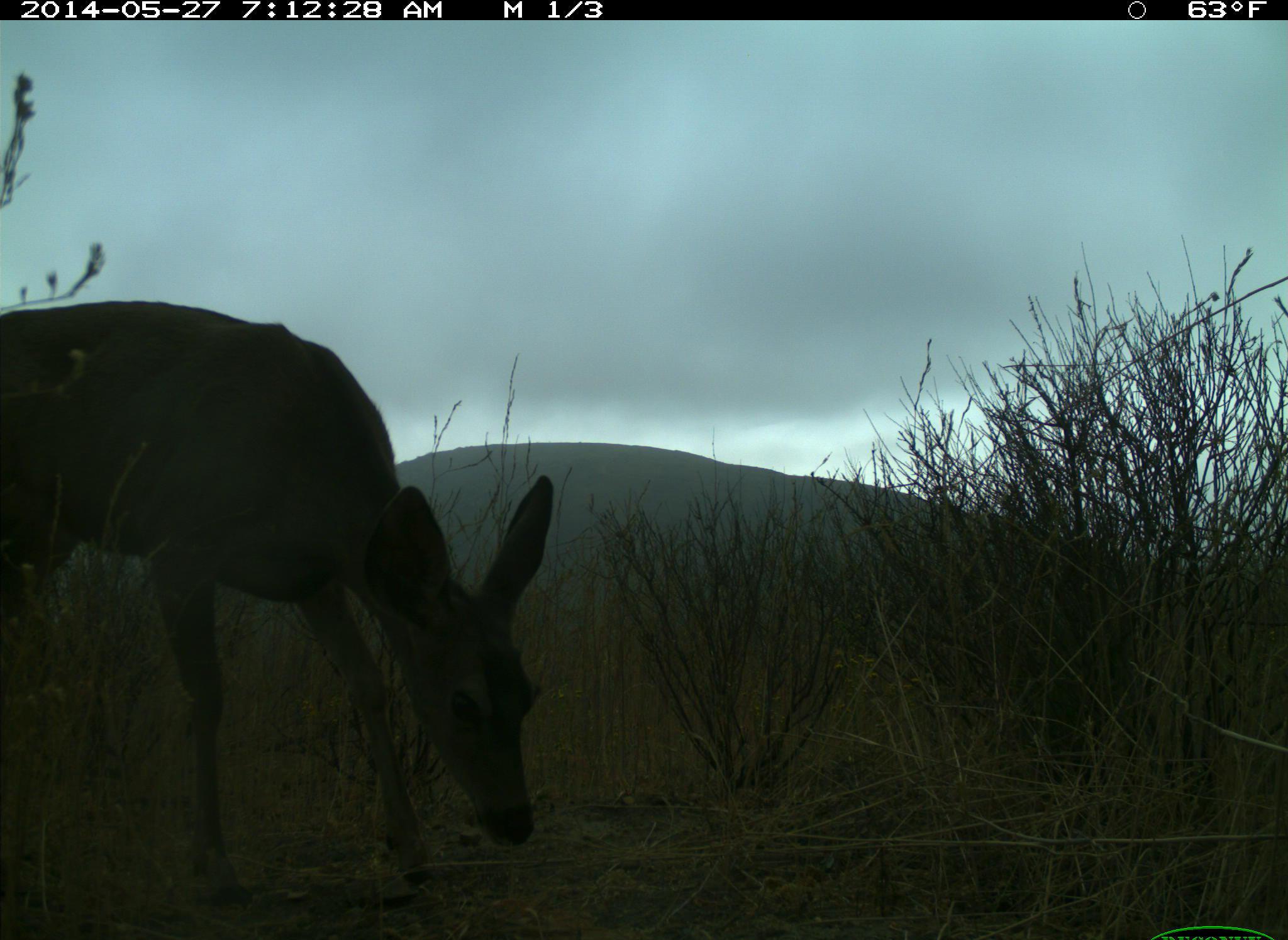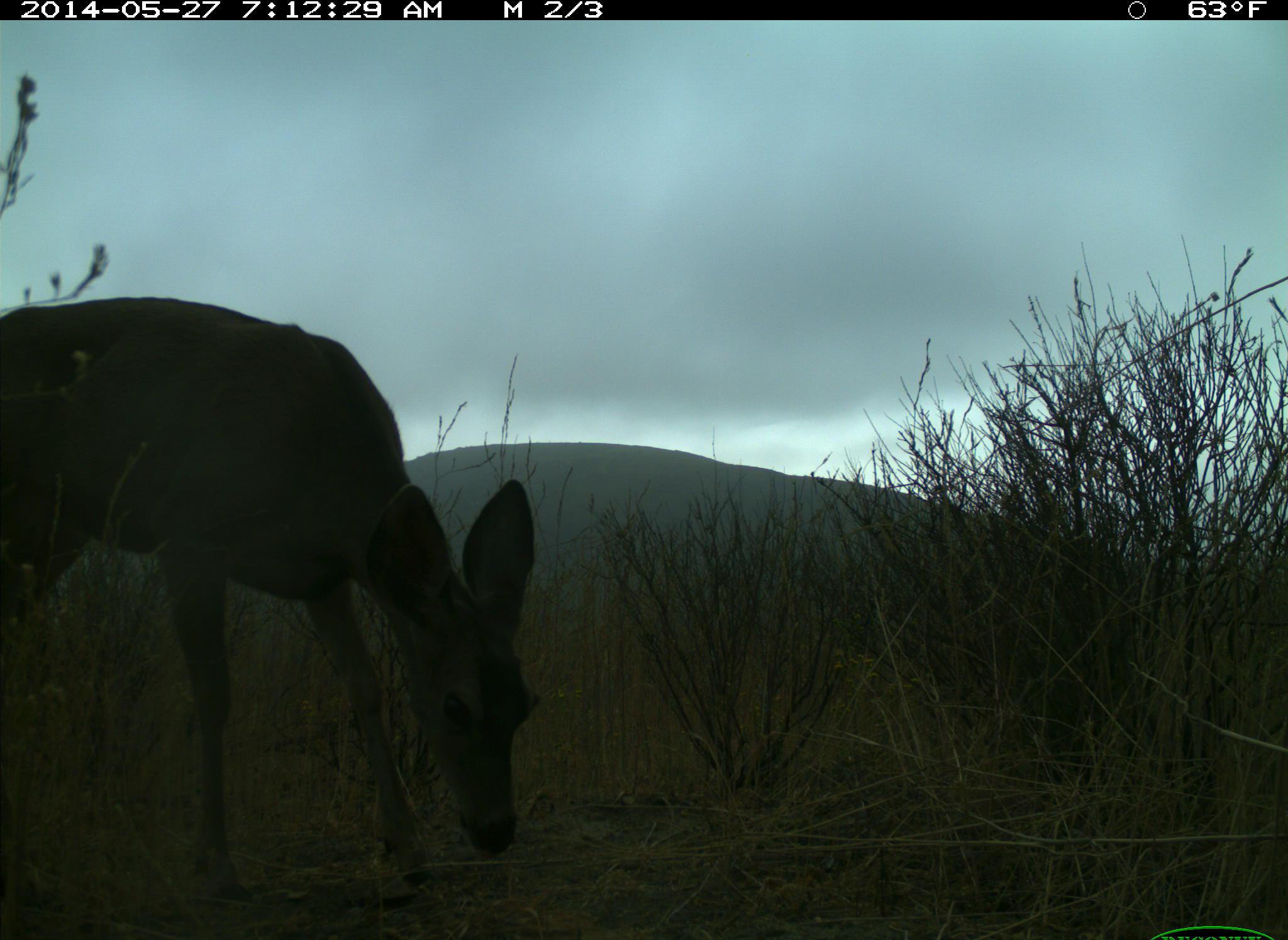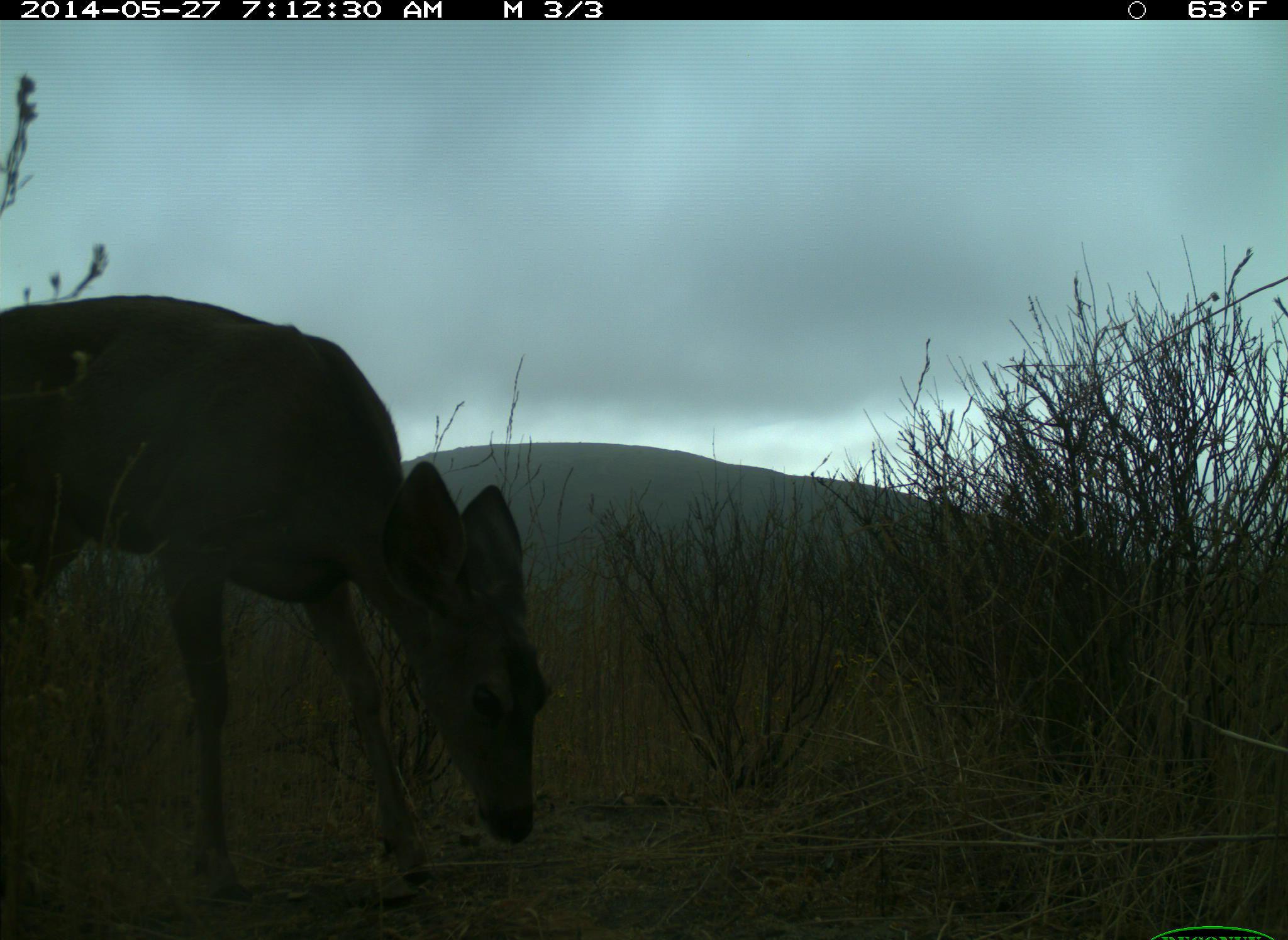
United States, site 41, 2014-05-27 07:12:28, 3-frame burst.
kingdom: Animalia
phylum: Chordata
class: Mammalia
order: Artiodactyla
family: Cervidae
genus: Odocoileus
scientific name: Odocoileus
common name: deer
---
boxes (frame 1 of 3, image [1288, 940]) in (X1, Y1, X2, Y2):
deer: (0, 296, 556, 922)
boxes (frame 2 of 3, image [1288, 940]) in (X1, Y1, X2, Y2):
deer: (0, 293, 540, 914)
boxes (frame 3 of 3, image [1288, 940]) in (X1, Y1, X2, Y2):
deer: (0, 297, 556, 919)